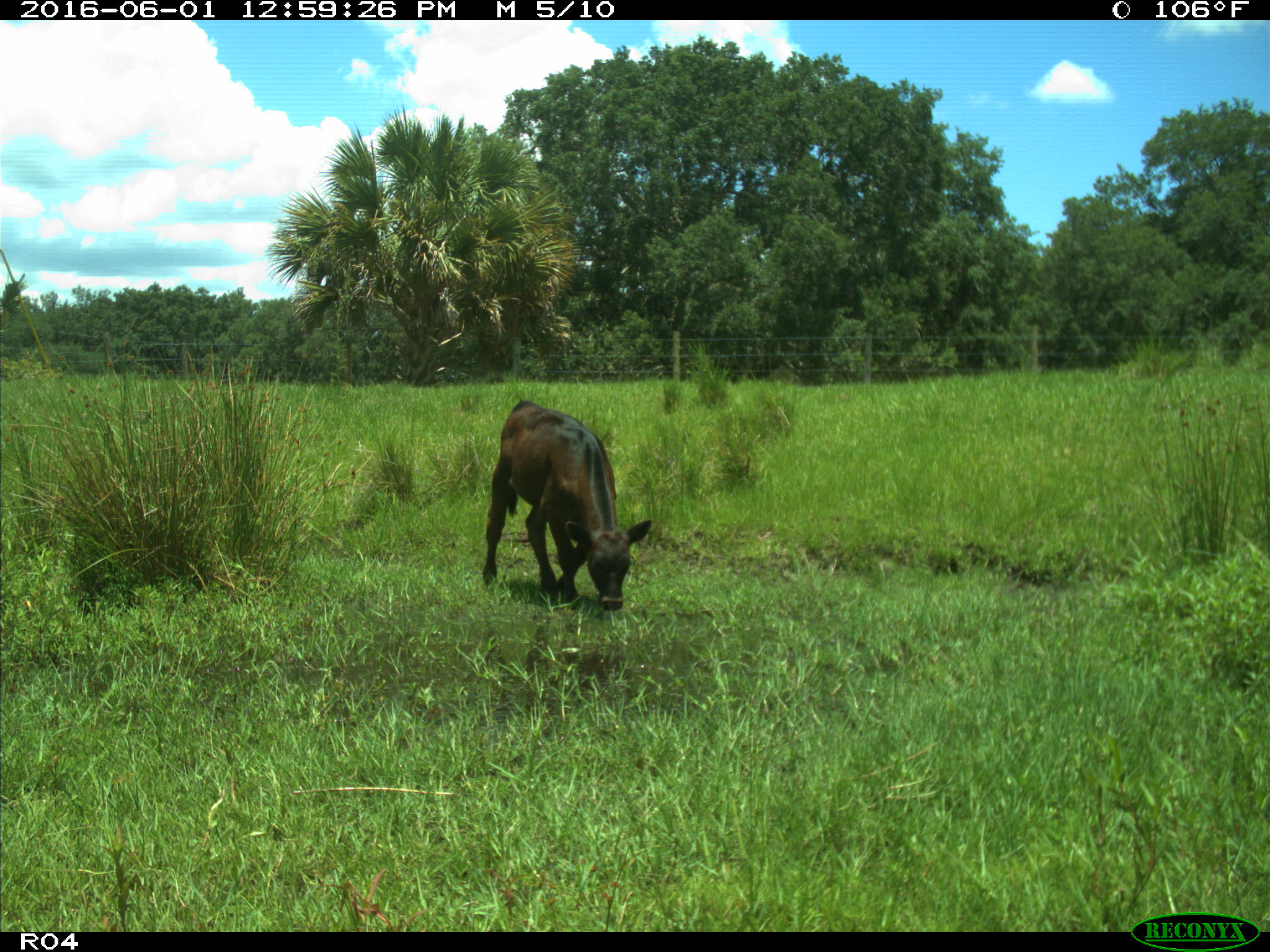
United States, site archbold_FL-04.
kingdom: Animalia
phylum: Chordata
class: Mammalia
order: Artiodactyla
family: Bovidae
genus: Bos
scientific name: Bos taurus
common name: domestic cow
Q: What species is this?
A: Bos taurus (domestic cow).